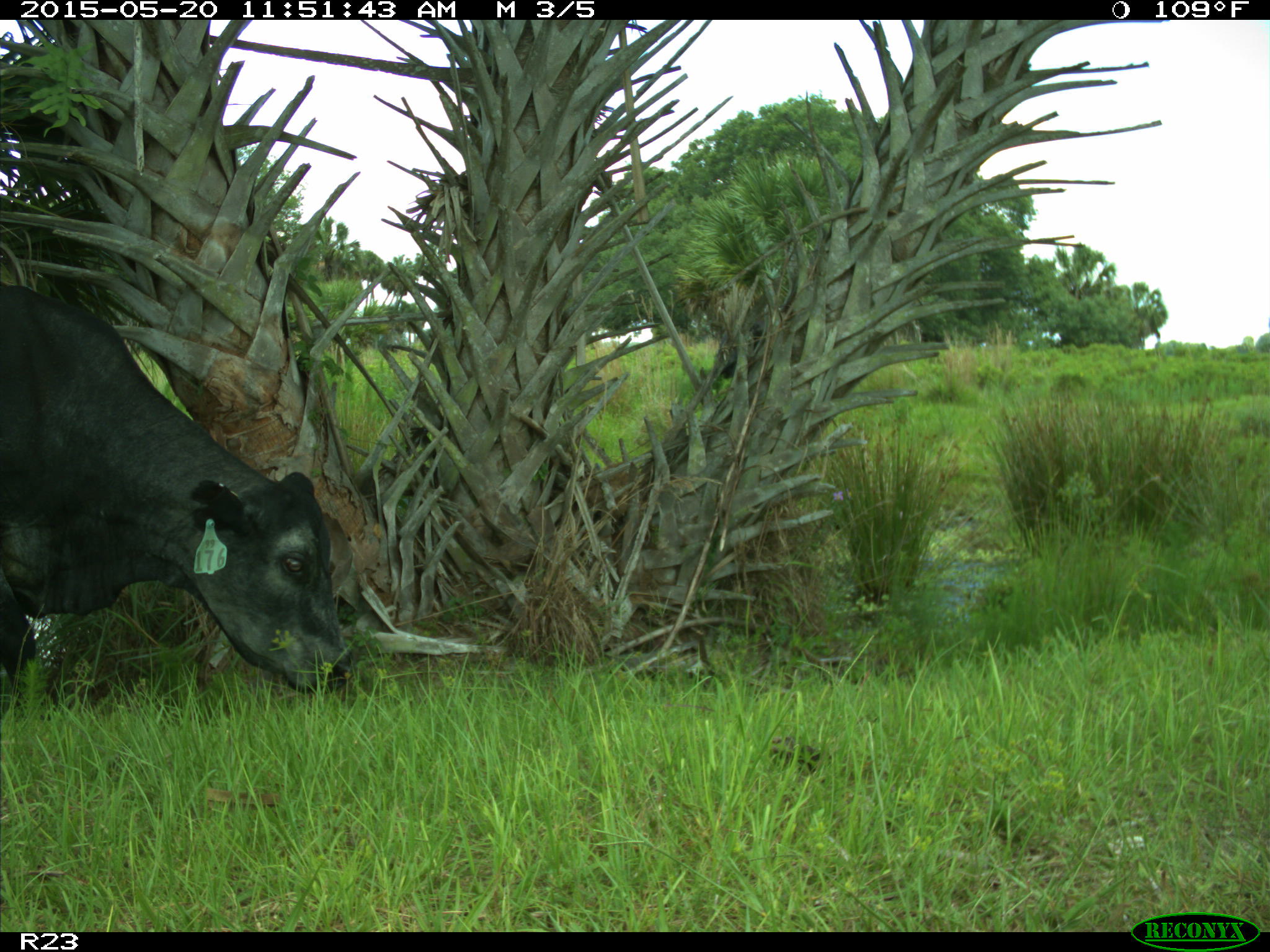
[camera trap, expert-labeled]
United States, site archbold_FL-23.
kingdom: Animalia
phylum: Chordata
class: Mammalia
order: Artiodactyla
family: Bovidae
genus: Bos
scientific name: Bos taurus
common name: domestic cow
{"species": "Bos taurus (domestic cow)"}